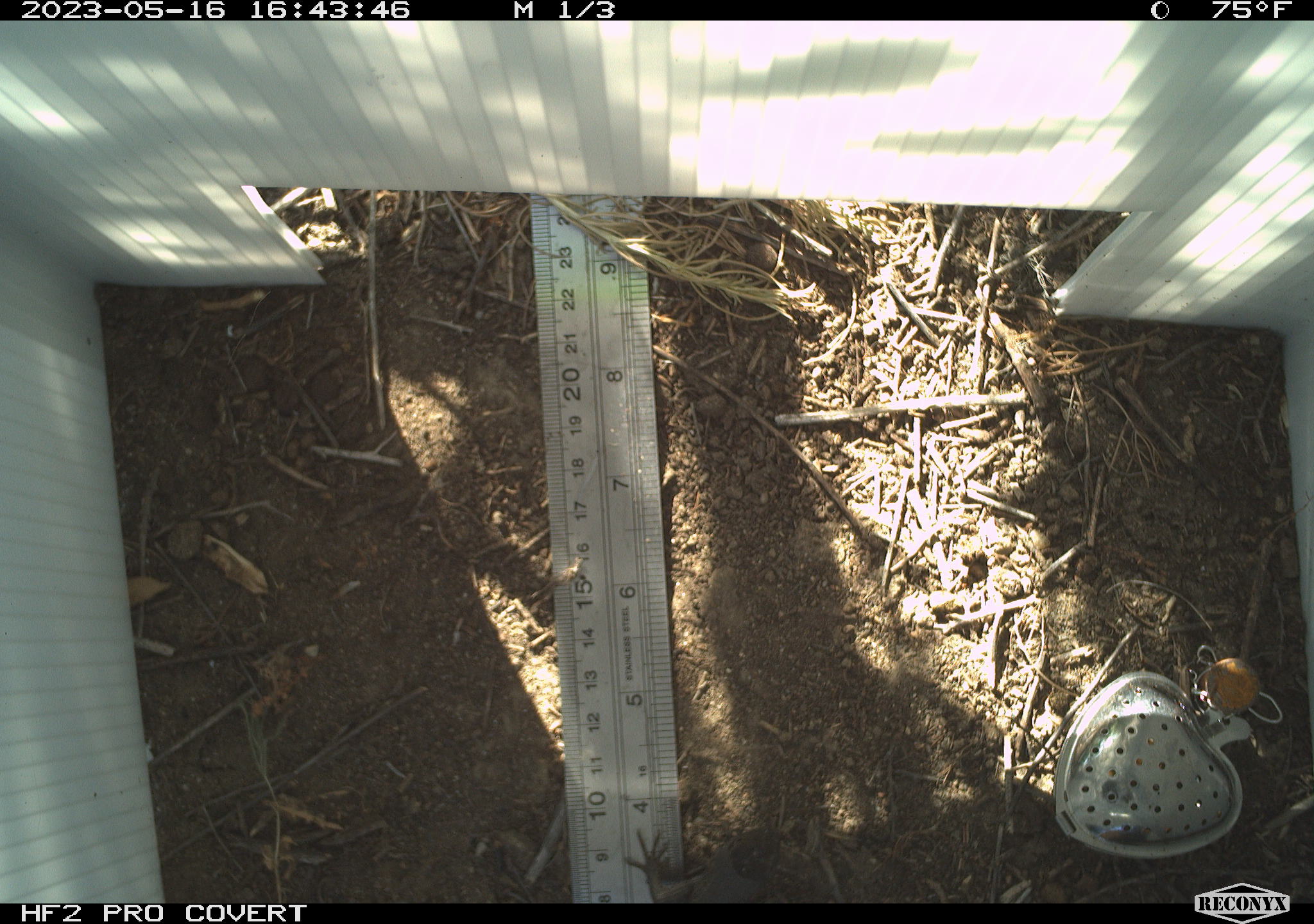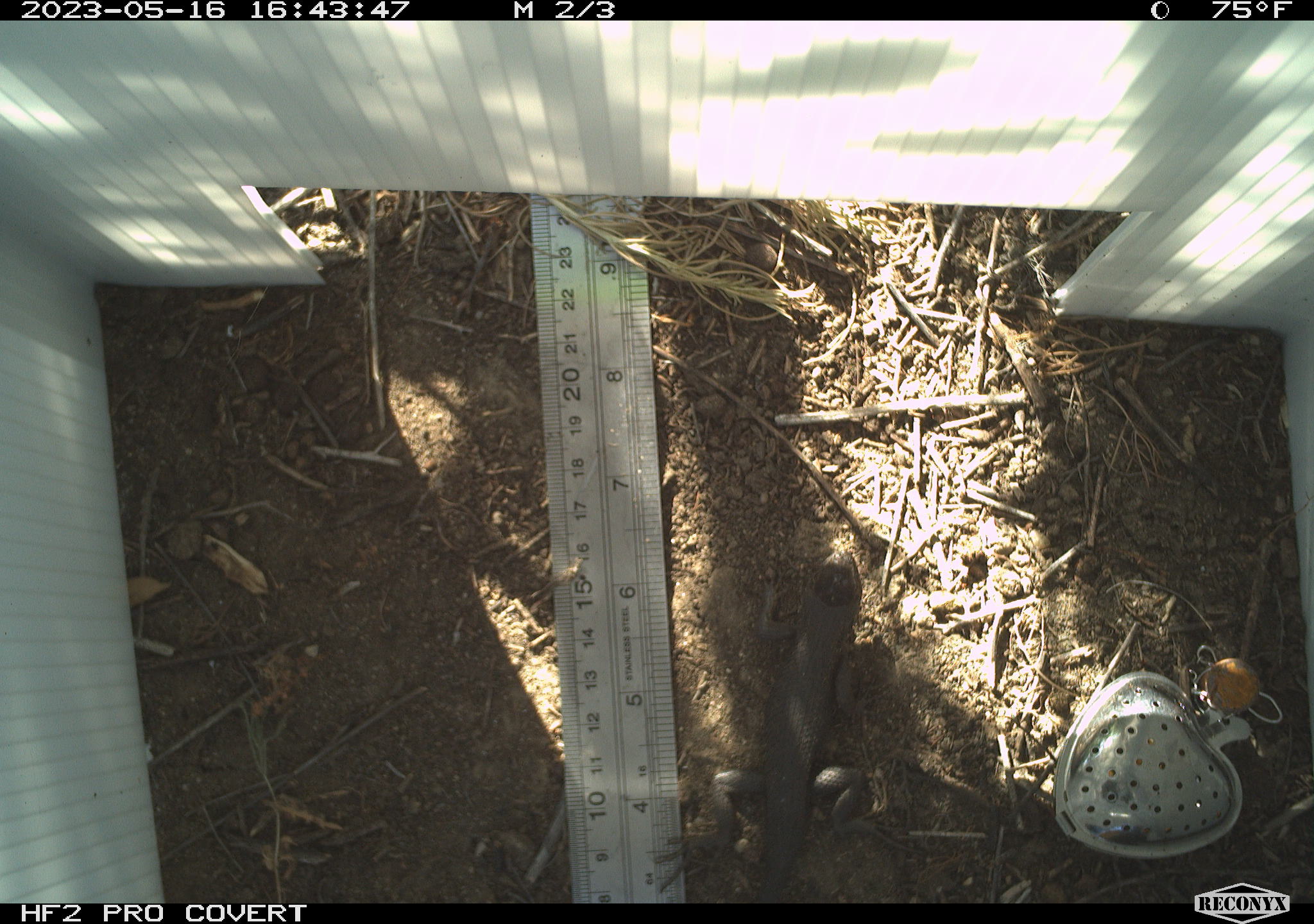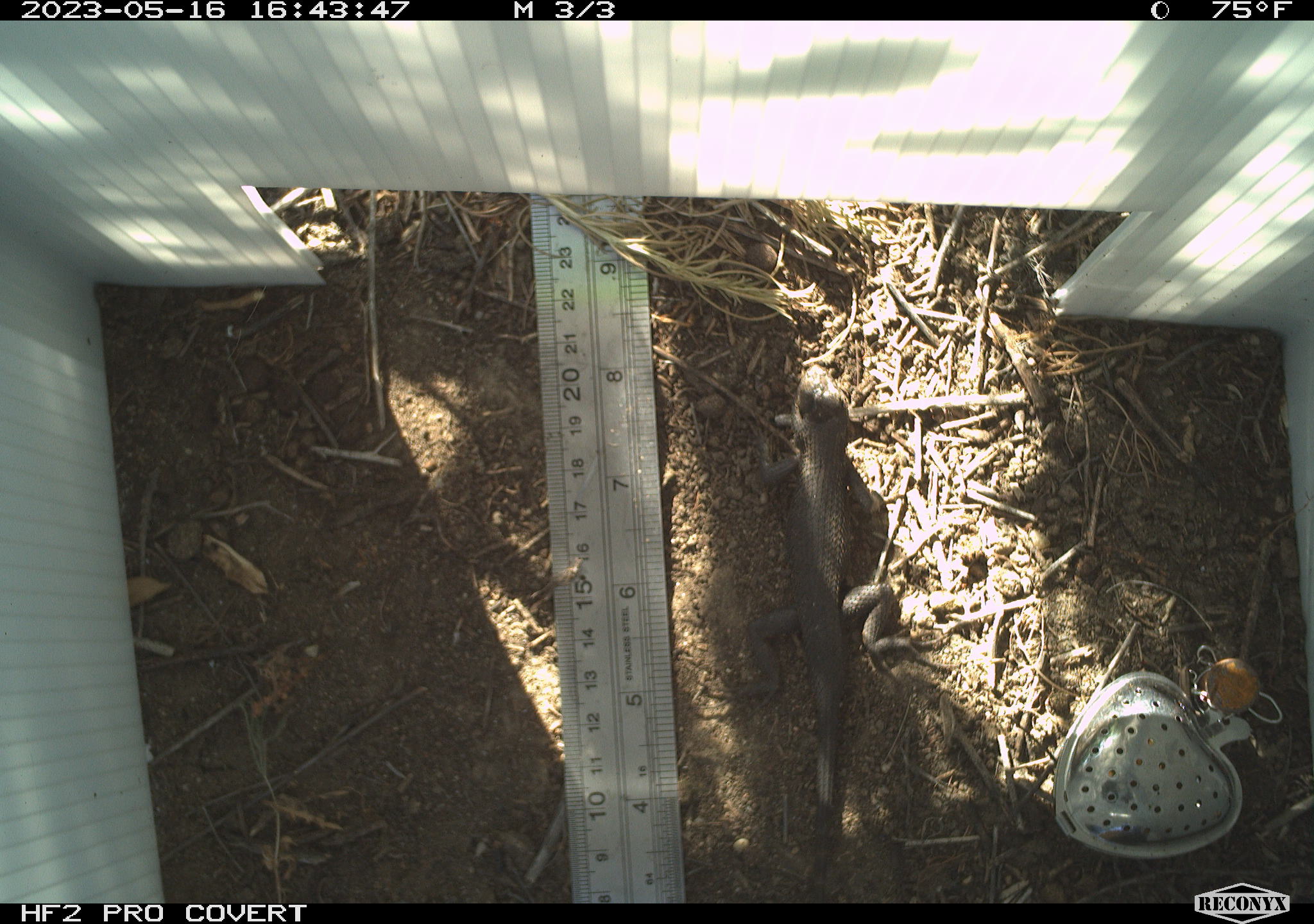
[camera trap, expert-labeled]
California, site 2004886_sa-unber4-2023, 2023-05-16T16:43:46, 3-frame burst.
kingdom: Animalia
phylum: Chordata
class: Reptilia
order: Squamata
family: Phrynosomatidae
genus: Sceloporus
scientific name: Sceloporus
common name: spiny lizards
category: sceloporus species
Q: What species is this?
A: Sceloporus species (spiny lizards) (Sceloporus).